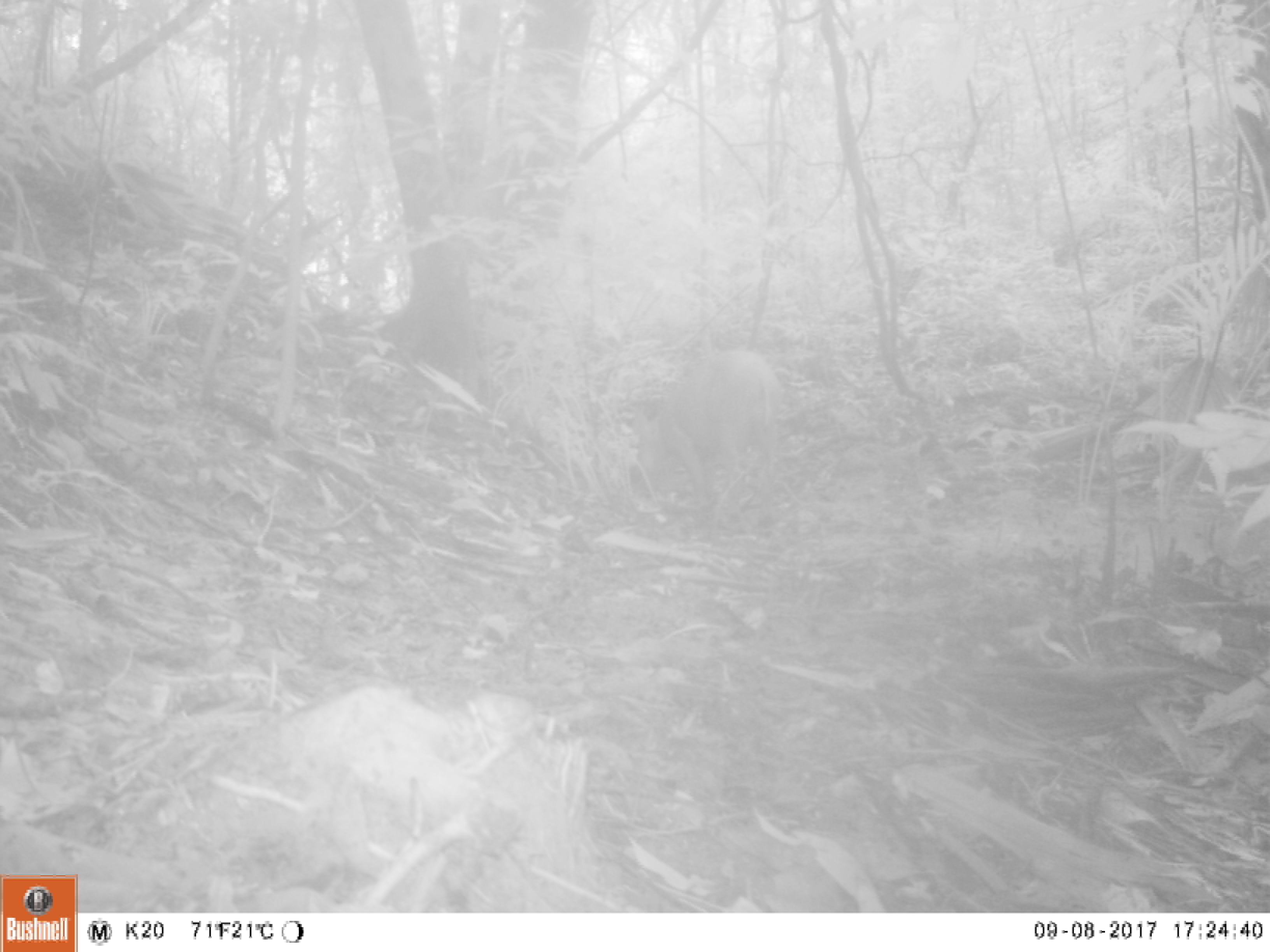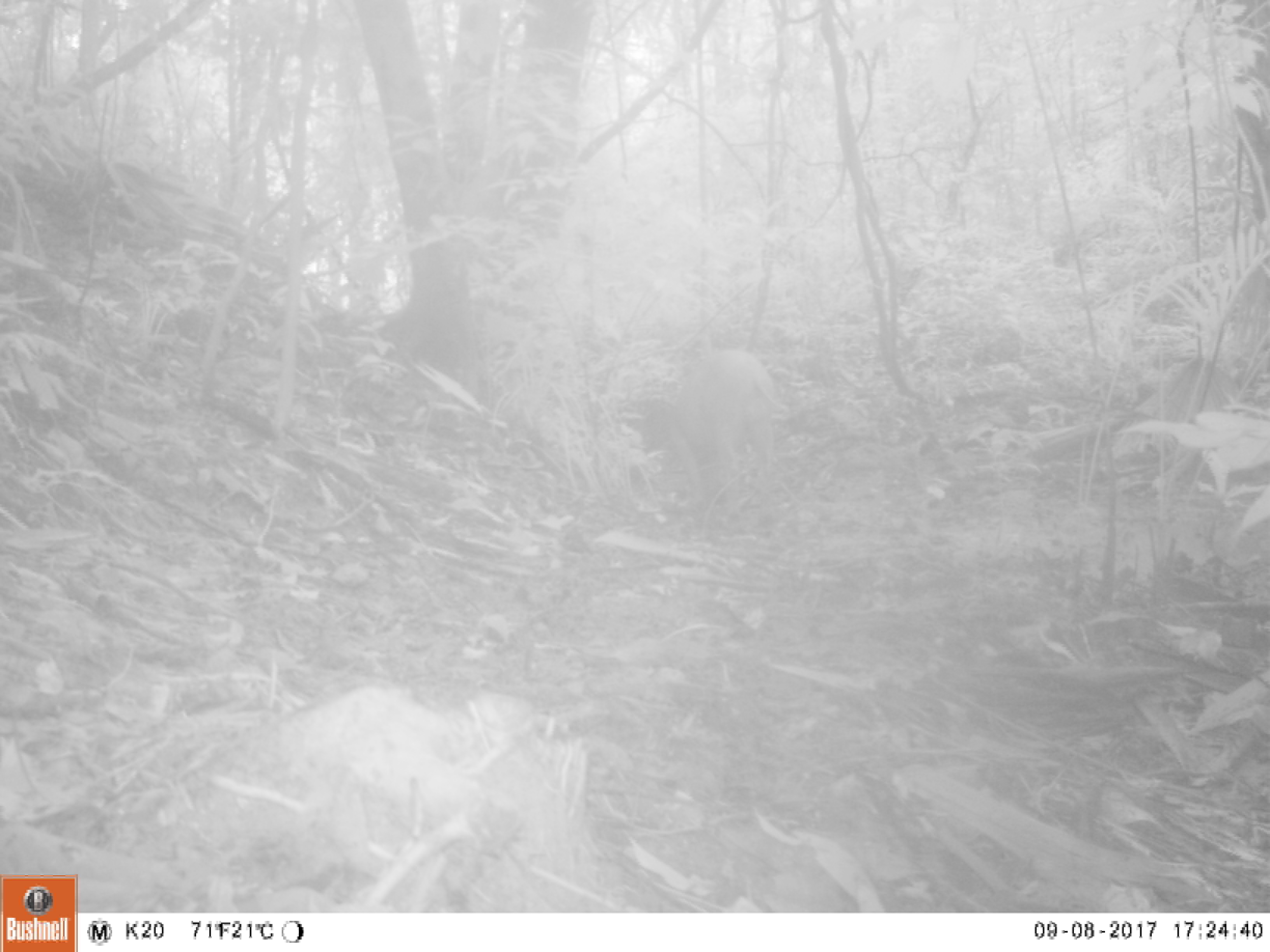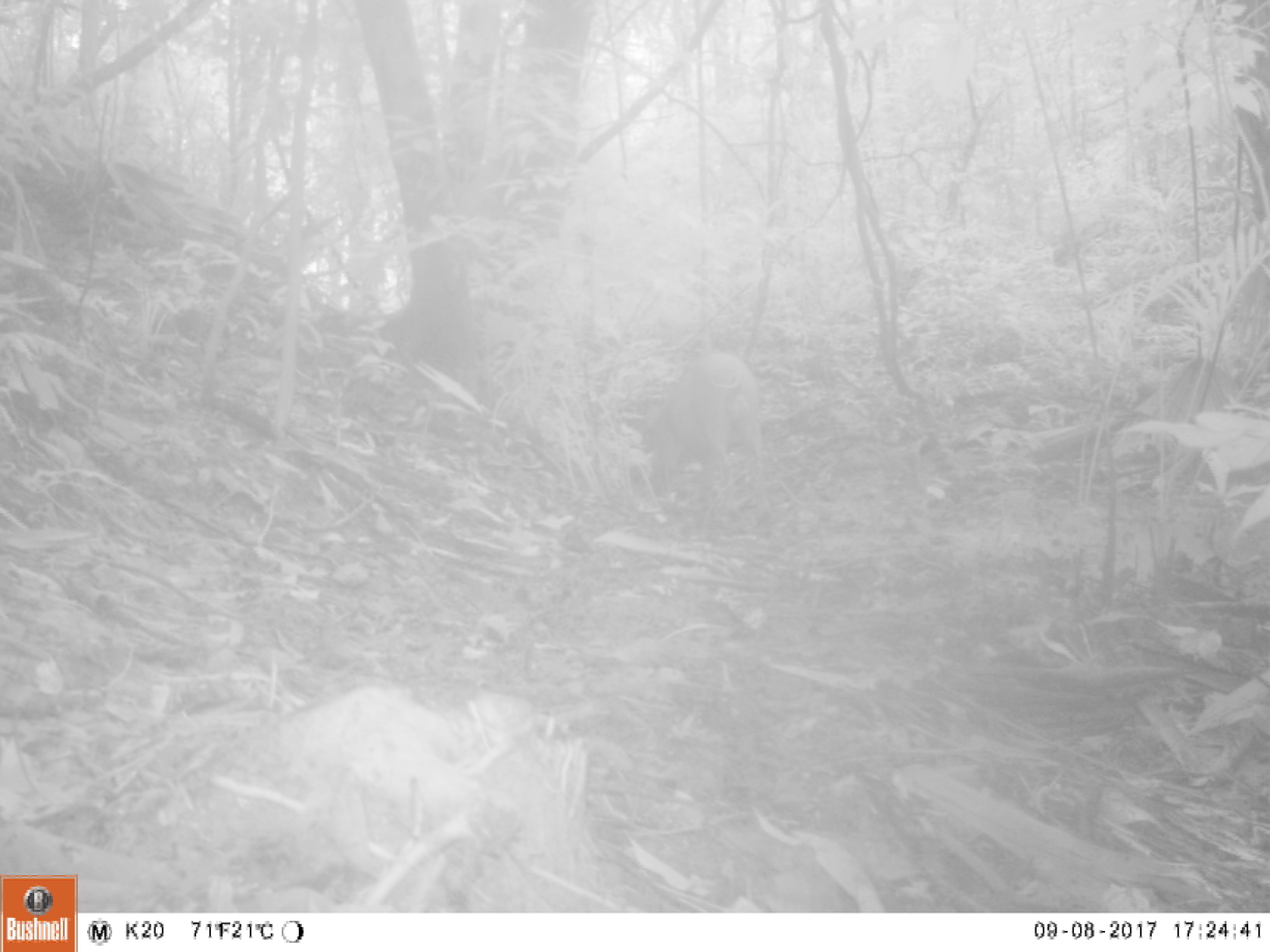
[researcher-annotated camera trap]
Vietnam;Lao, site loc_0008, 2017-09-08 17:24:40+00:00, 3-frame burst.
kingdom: Animalia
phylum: Chordata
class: Mammalia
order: Artiodactyla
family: Suidae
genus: Sus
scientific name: Sus scrofa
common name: eurasian wild pig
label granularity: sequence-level